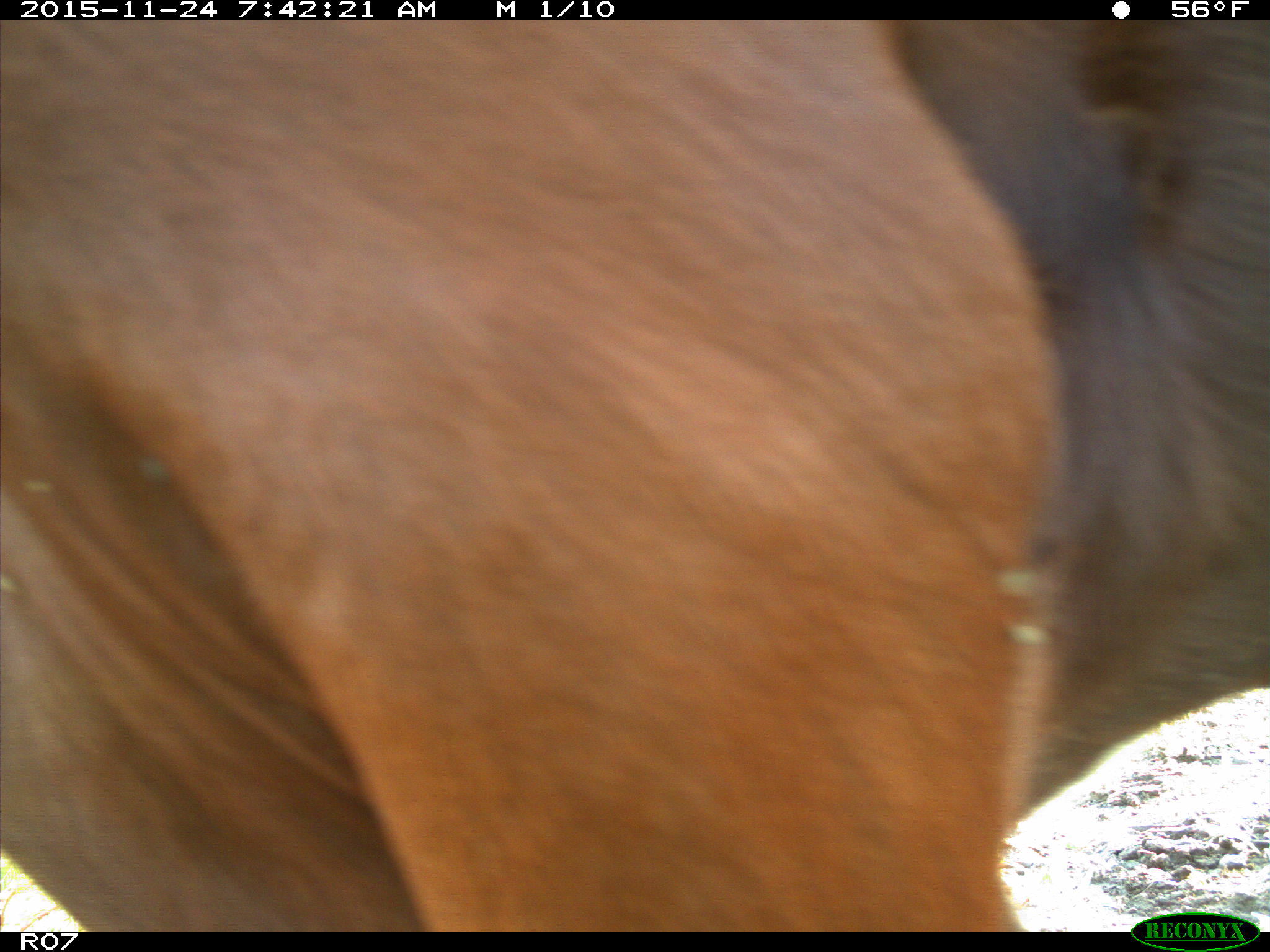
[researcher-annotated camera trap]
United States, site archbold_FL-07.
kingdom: Animalia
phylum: Chordata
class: Mammalia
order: Artiodactyla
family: Bovidae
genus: Bos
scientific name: Bos taurus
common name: domestic cow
Bos taurus (domestic cow).